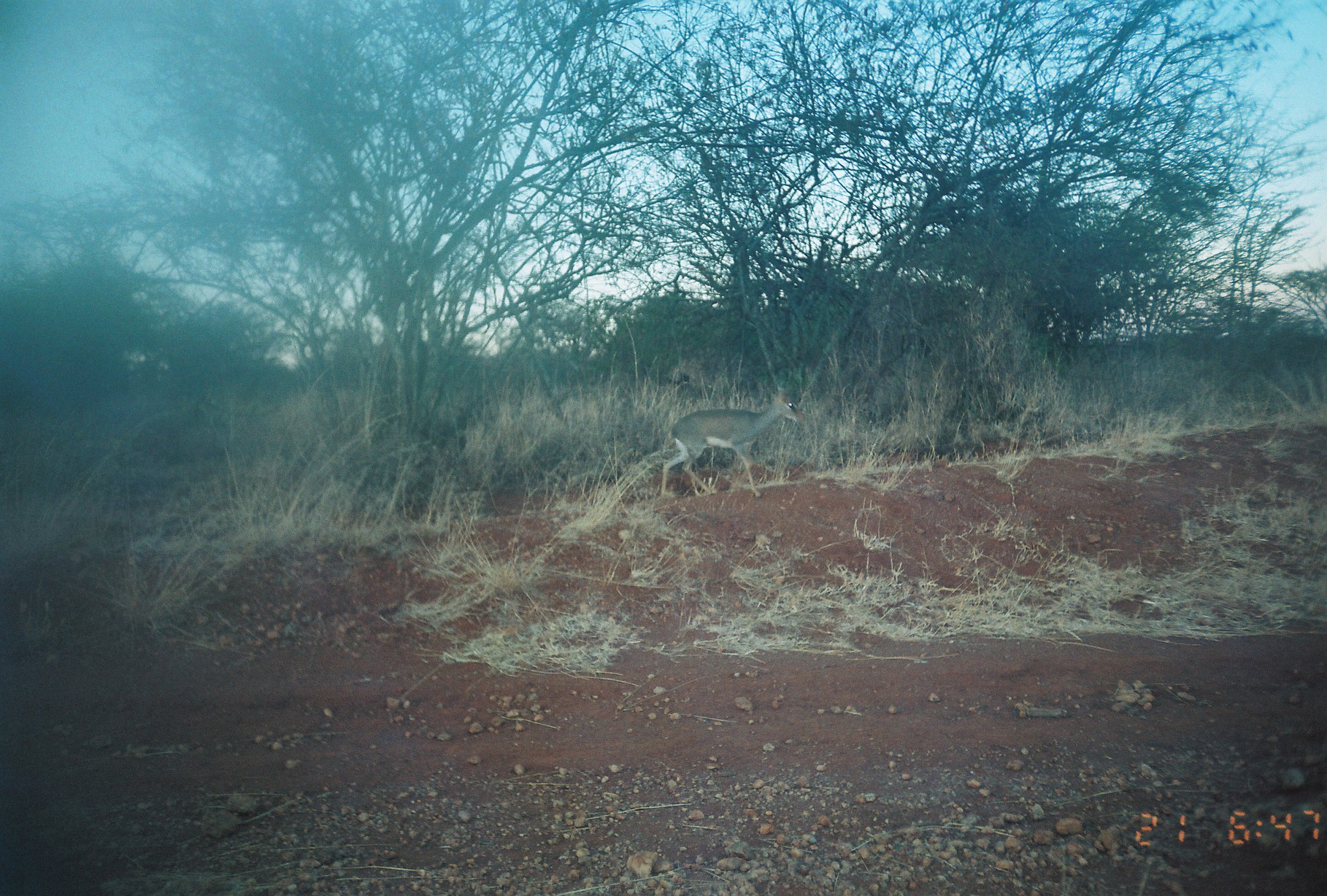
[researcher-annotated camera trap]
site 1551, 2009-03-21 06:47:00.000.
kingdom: Animalia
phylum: Chordata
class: Mammalia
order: Artiodactyla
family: Bovidae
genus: Madoqua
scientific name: Madoqua guentheri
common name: günther's dik-dik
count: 1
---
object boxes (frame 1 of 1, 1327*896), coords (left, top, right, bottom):
madoqua guentheri: (658, 388, 805, 501)